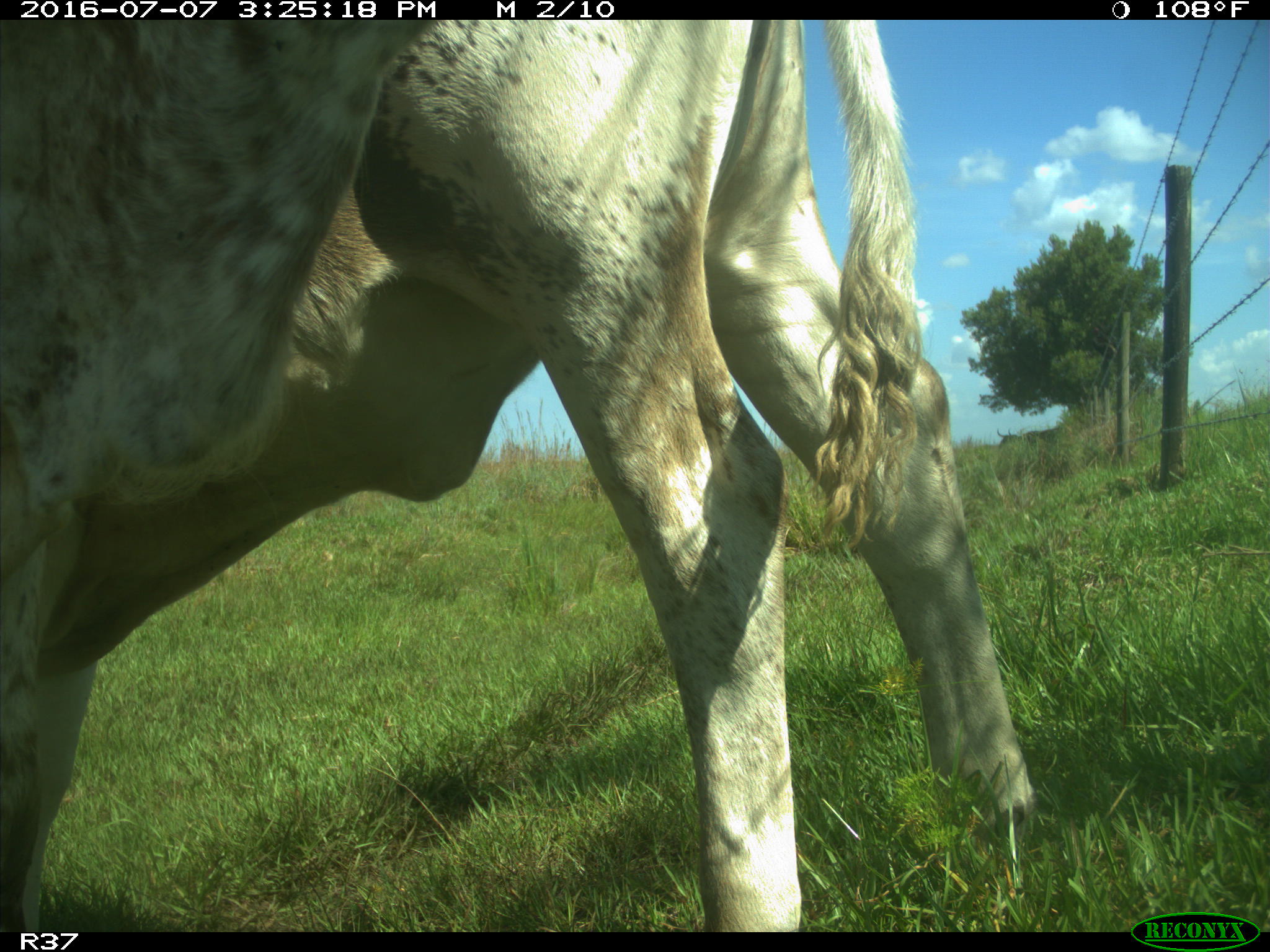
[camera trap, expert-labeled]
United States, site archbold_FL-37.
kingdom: Animalia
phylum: Chordata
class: Mammalia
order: Artiodactyla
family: Bovidae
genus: Bos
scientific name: Bos taurus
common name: domestic cow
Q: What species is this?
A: Bos taurus (domestic cow).